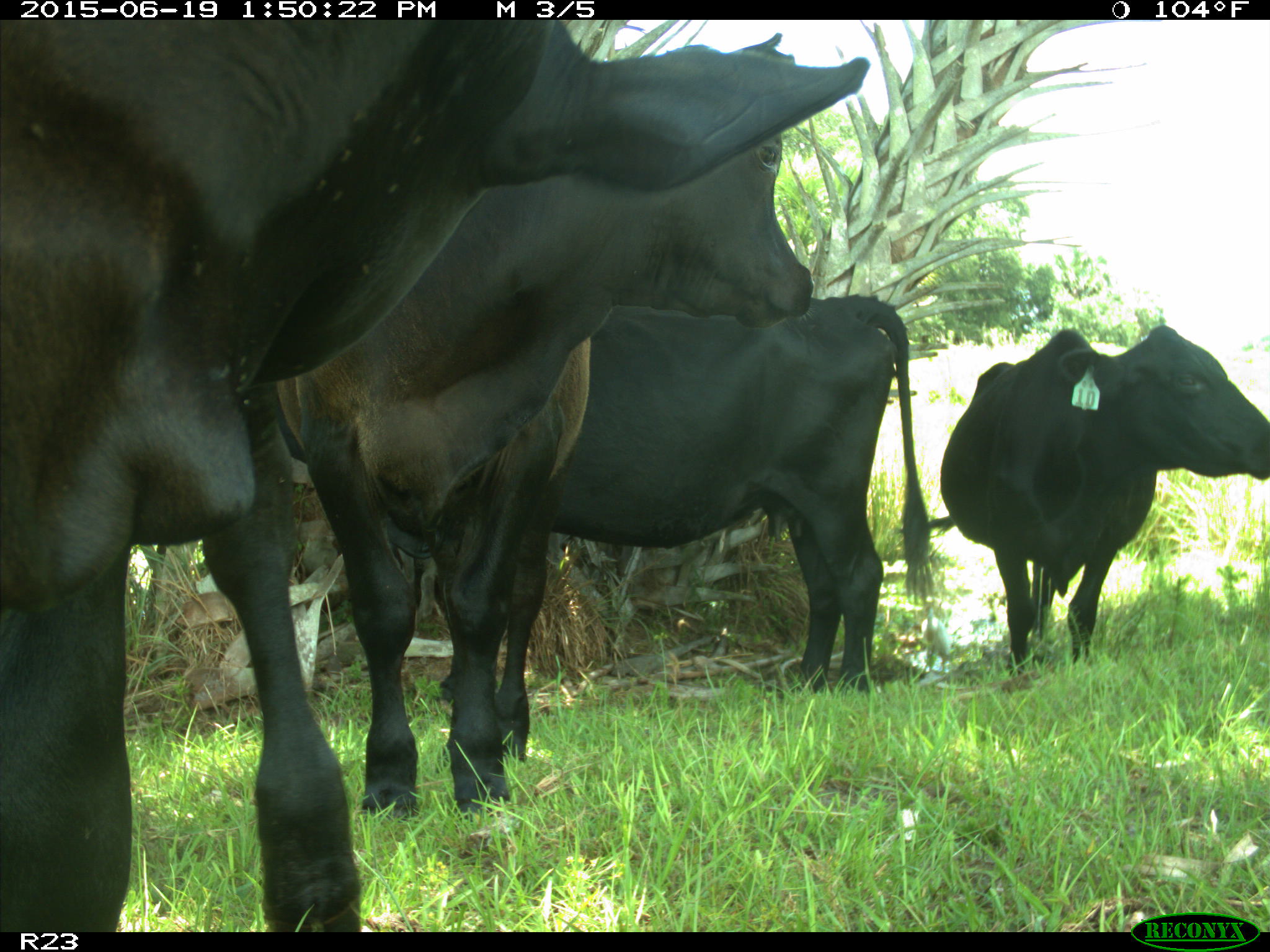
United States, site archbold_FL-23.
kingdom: Animalia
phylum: Chordata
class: Mammalia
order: Artiodactyla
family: Suidae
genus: Sus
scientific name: Sus scrofa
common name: wild boar